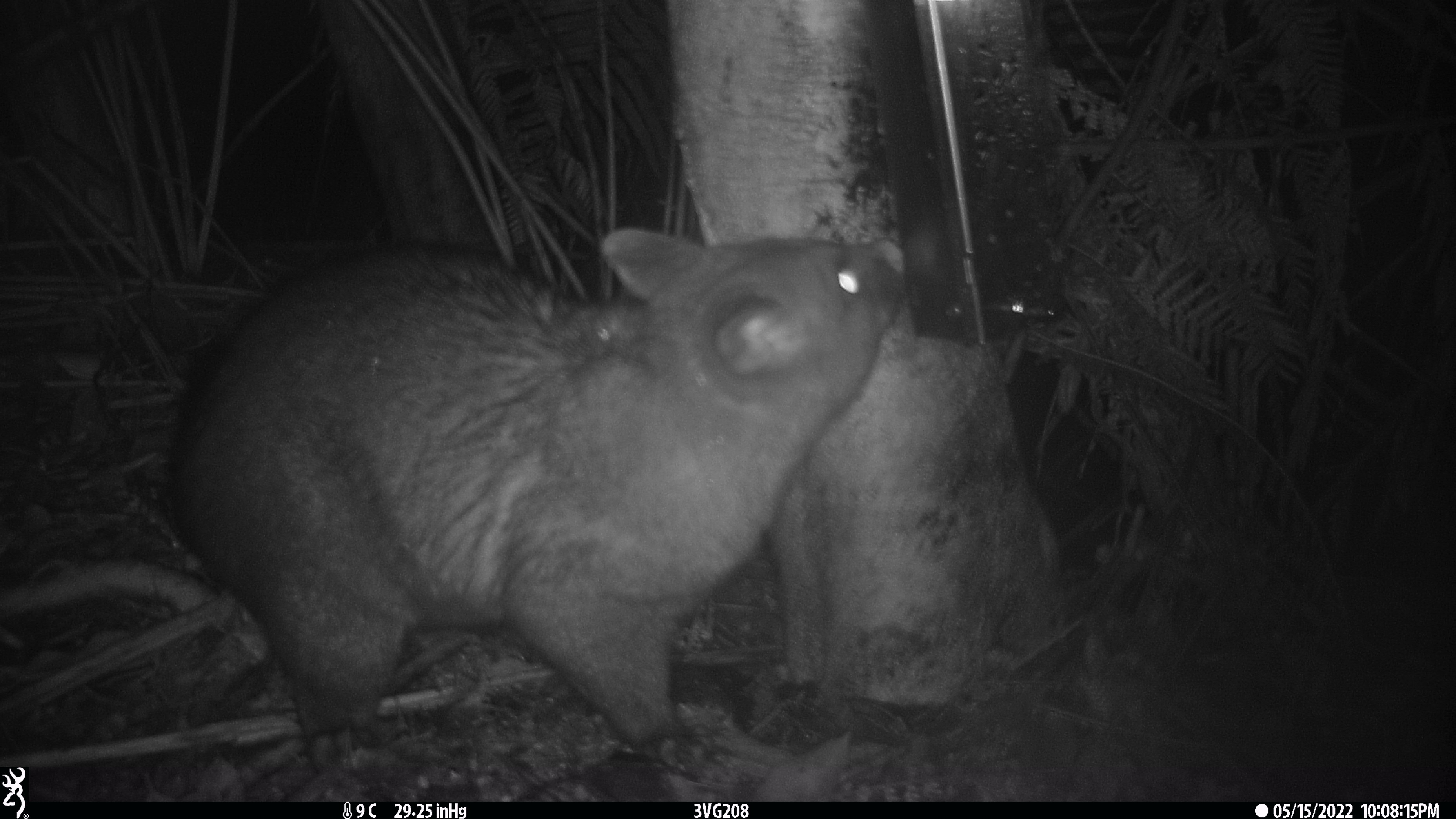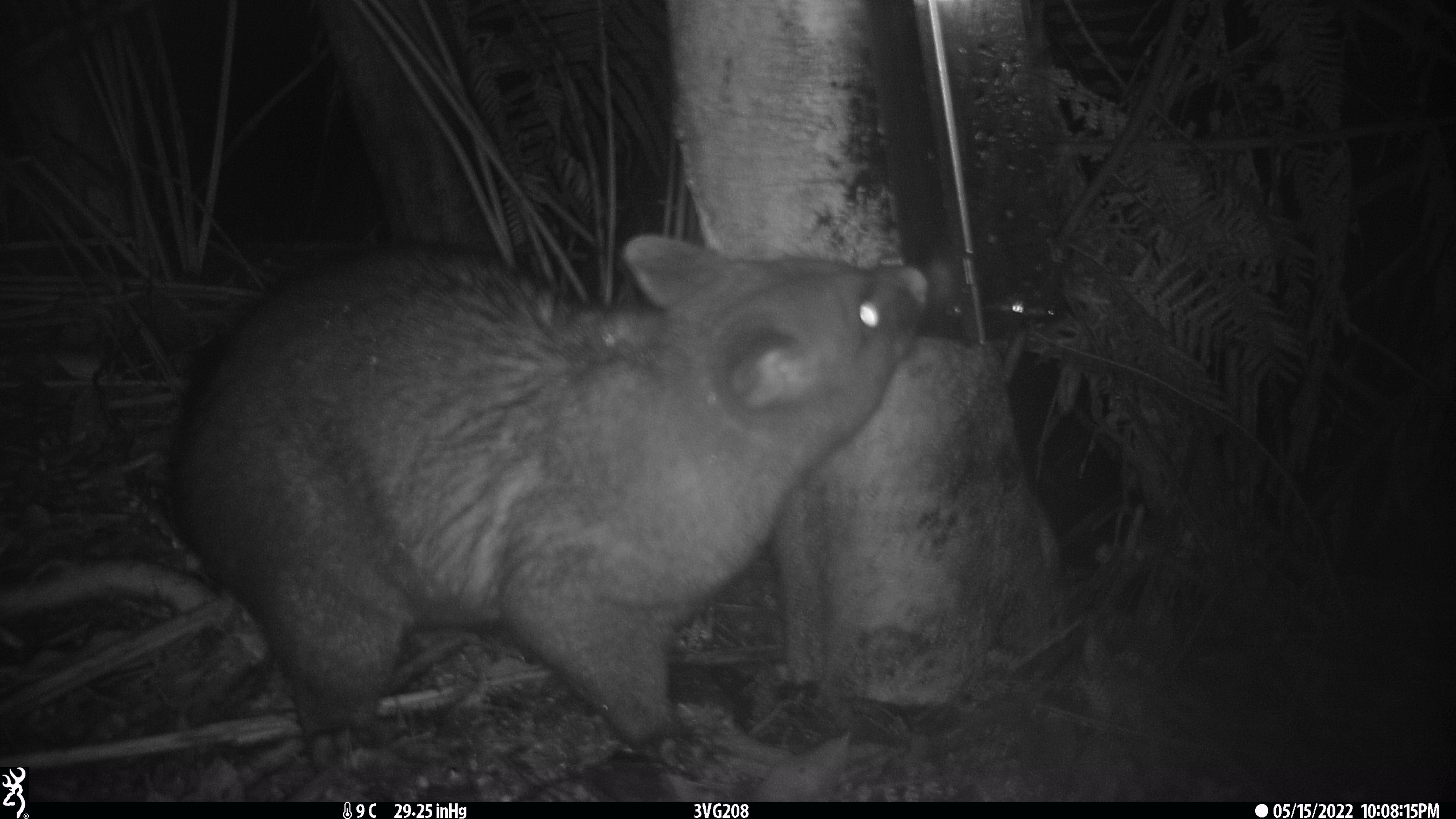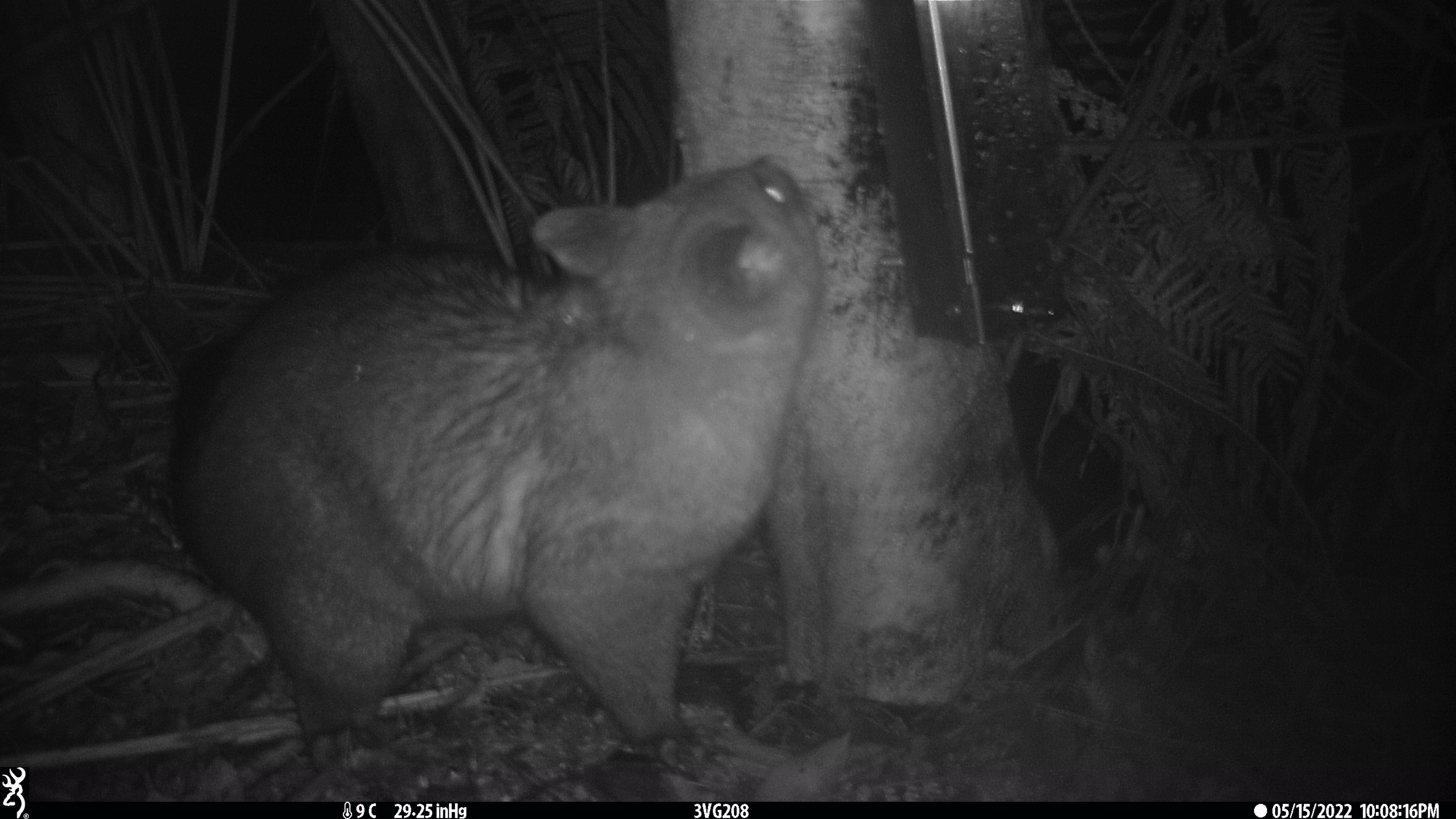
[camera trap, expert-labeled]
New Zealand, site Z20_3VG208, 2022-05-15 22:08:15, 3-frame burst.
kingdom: Animalia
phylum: Chordata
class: Mammalia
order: Diprotodontia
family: Phalangeridae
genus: Trichosurus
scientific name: Trichosurus vulpecula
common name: common brushtail possum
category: possum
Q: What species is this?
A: Possum (common brushtail possum) (Trichosurus vulpecula).